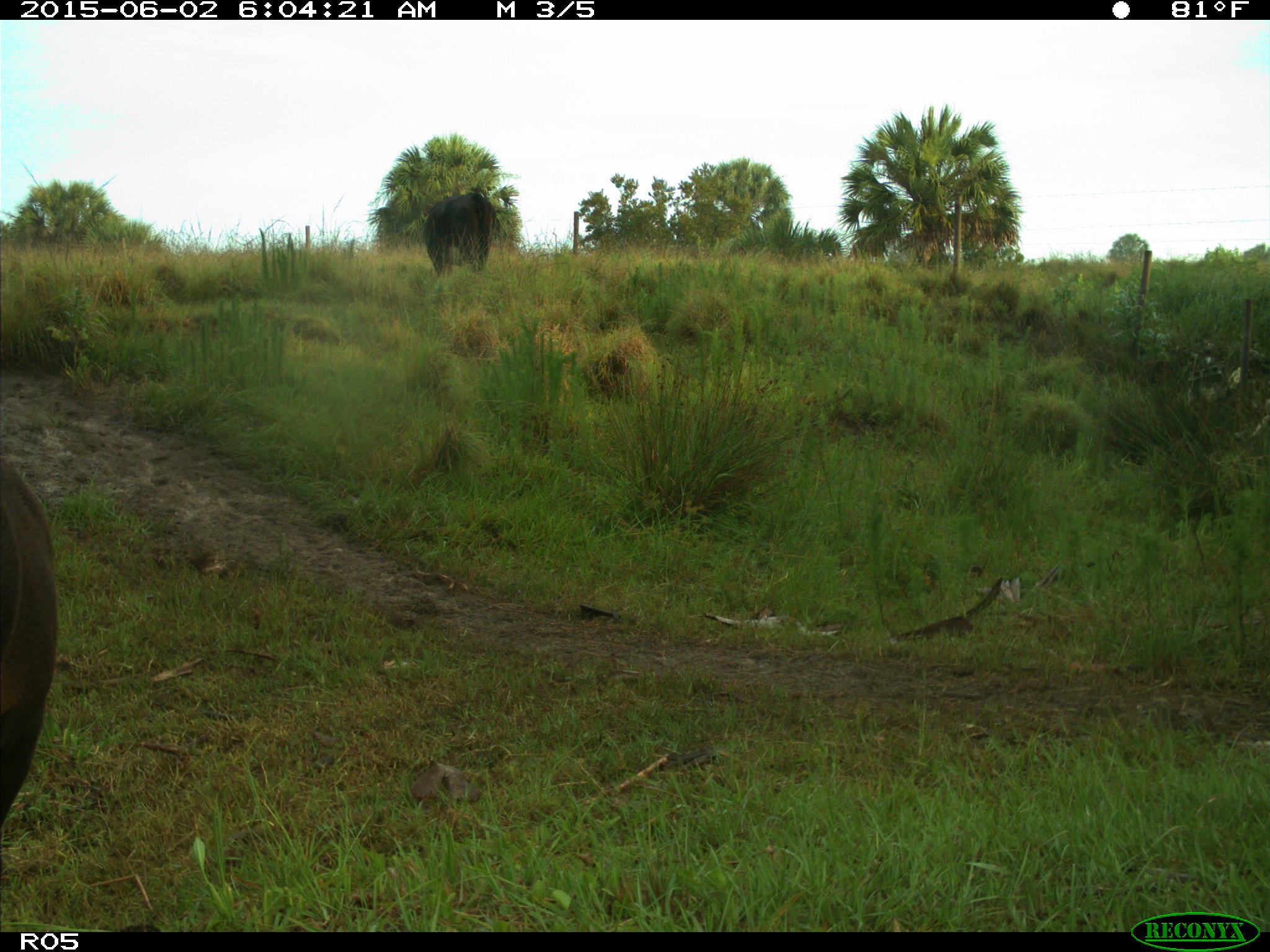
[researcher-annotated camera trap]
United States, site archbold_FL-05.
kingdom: Animalia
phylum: Chordata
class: Mammalia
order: Artiodactyla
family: Bovidae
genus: Bos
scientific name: Bos taurus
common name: domestic cow